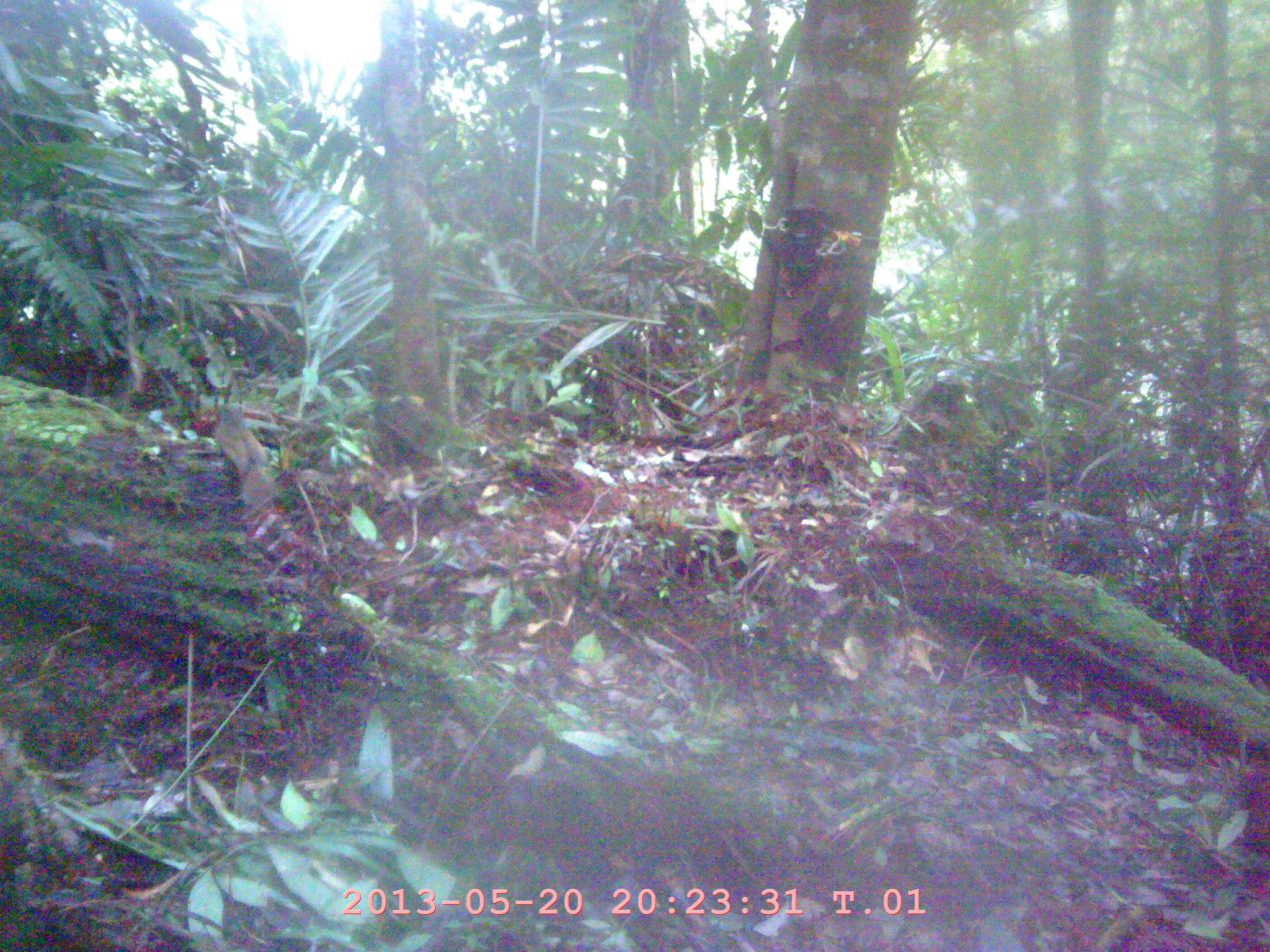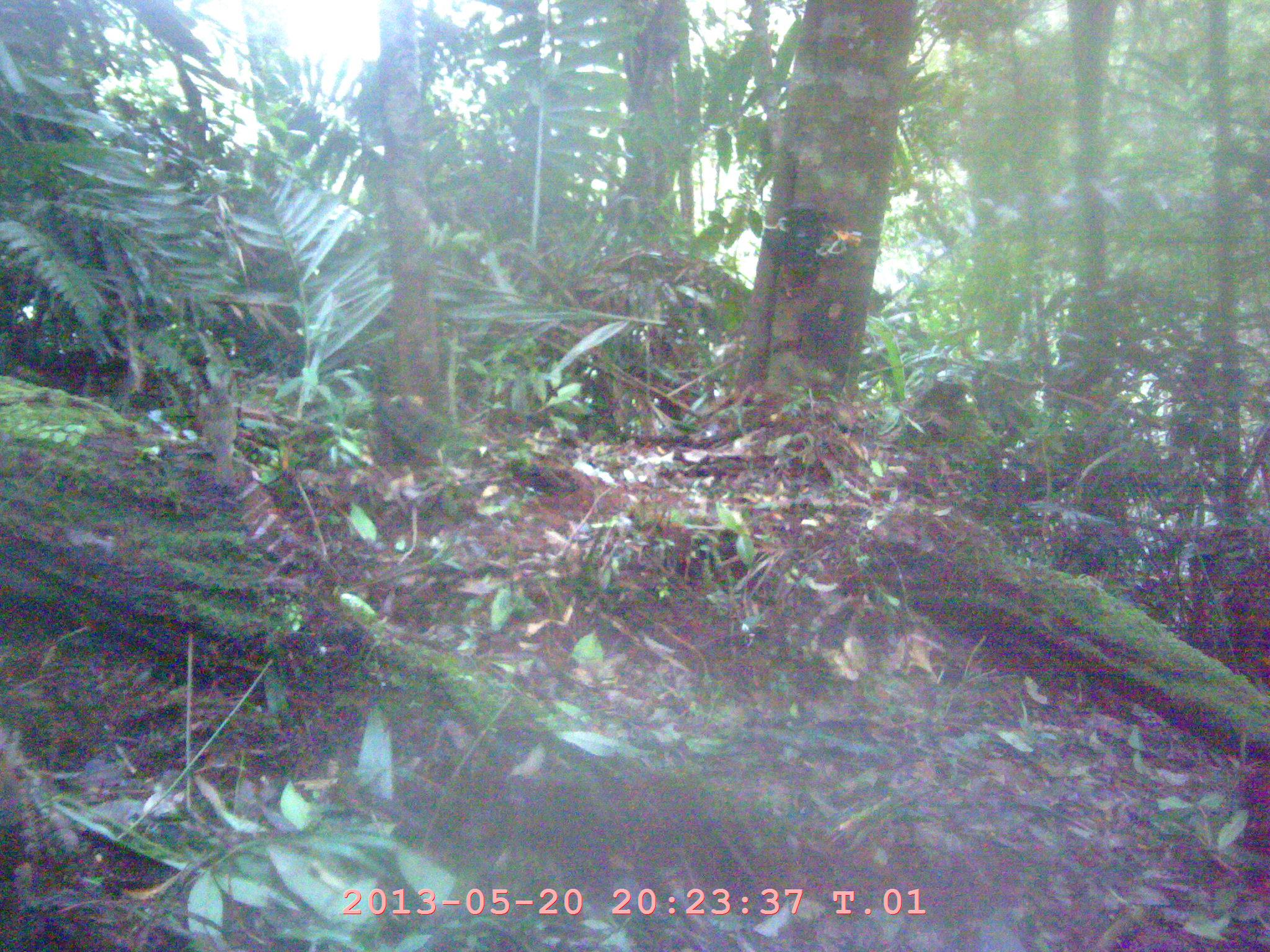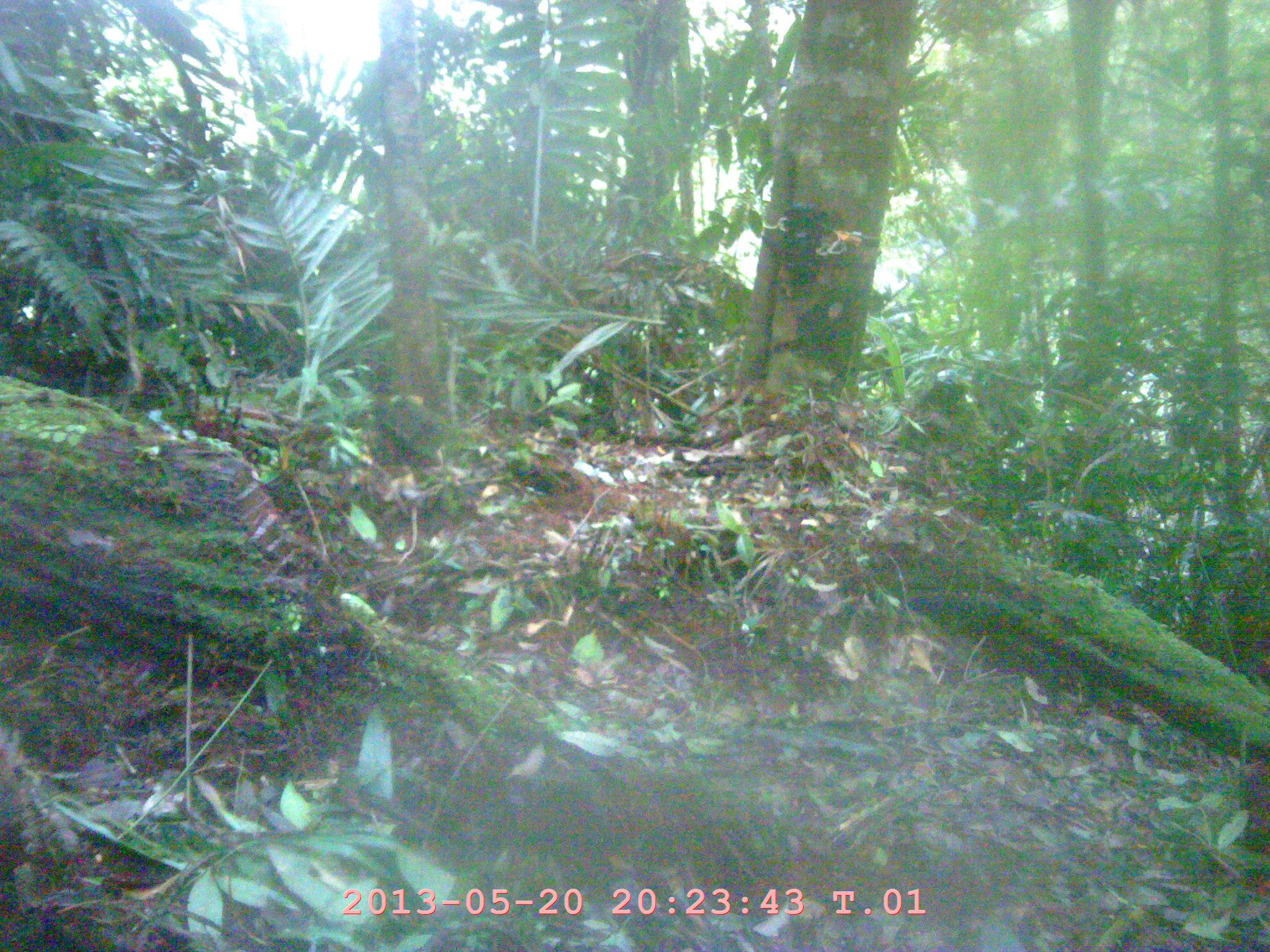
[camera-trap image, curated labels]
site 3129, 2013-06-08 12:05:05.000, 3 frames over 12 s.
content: unidentified animal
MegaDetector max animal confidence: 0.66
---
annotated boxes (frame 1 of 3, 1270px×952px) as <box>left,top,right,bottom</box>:
unknown: <box>215,402,279,511</box>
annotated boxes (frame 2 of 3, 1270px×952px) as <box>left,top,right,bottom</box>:
unknown: <box>201,383,238,486</box>